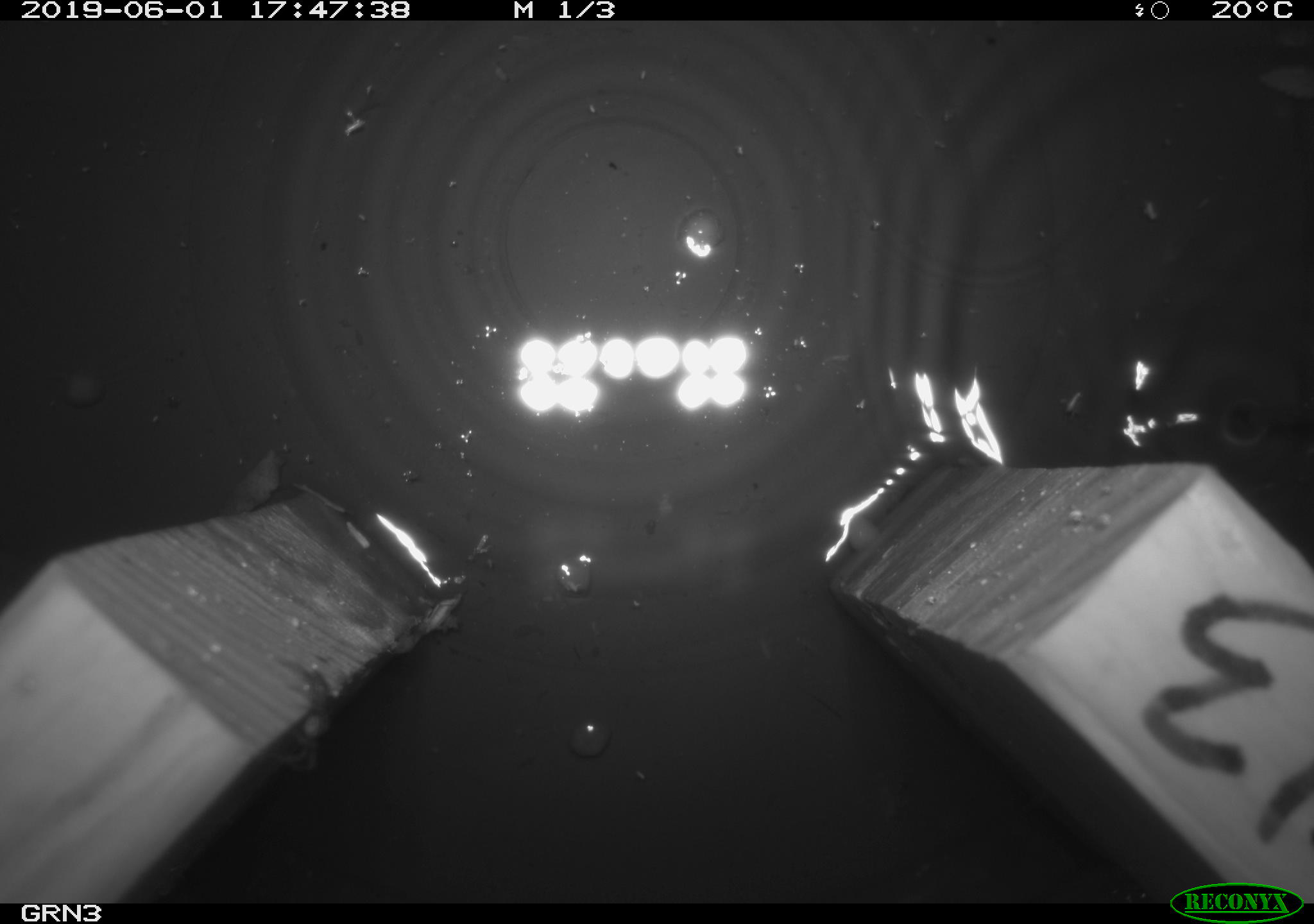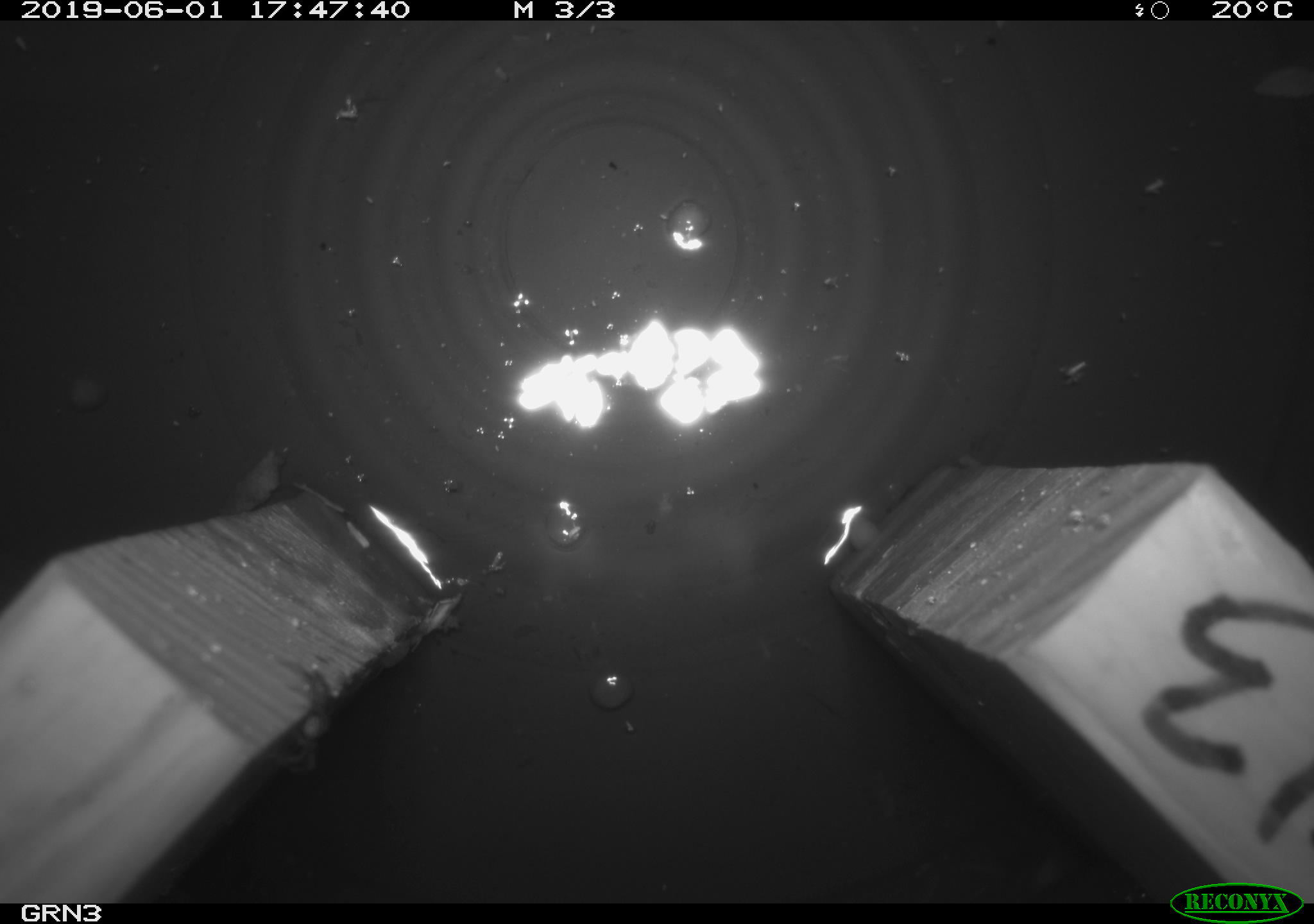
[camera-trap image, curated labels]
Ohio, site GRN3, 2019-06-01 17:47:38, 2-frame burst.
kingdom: Animalia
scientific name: Animalia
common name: animal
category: invertebrate